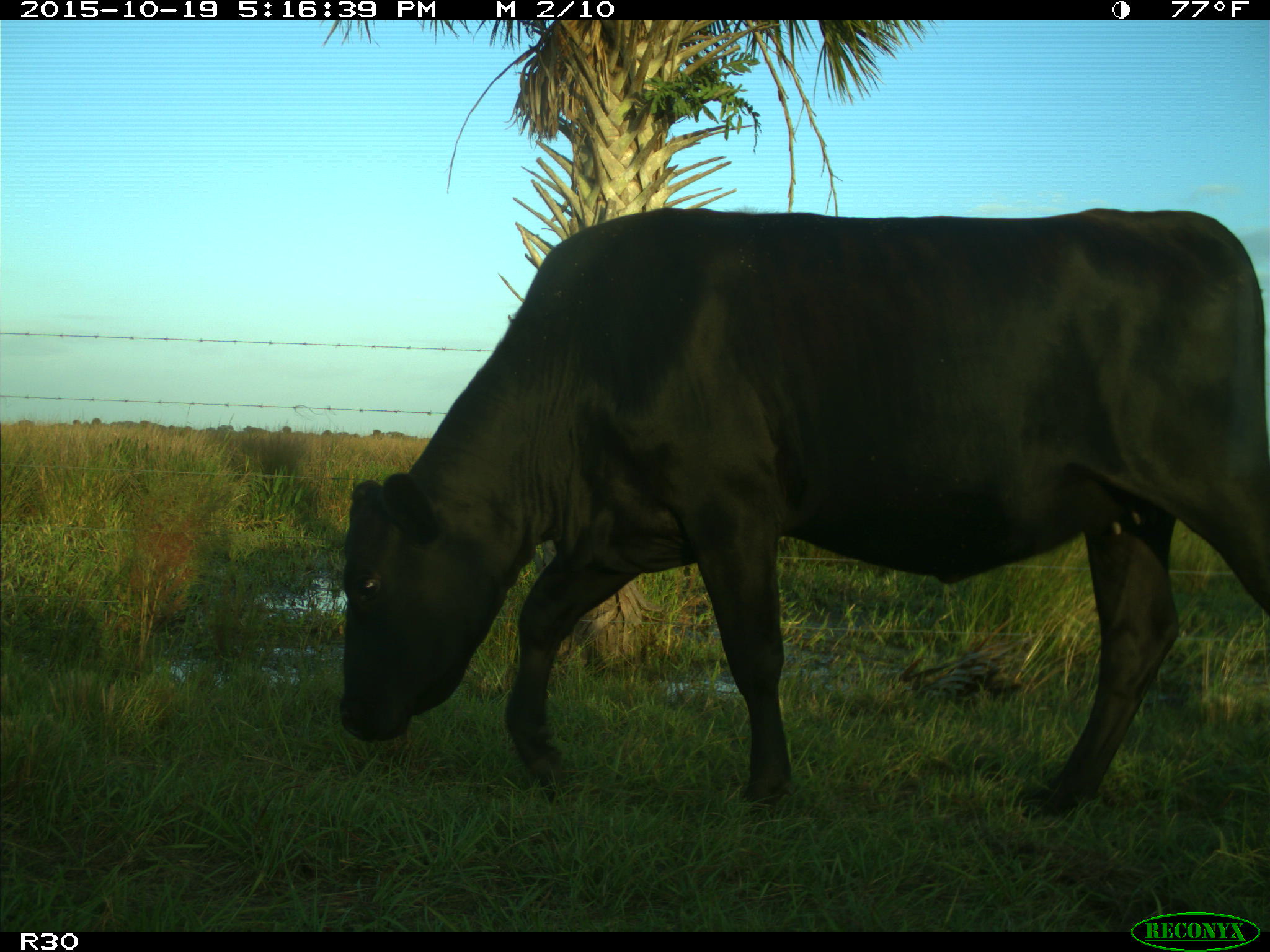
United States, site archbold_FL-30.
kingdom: Animalia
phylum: Chordata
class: Mammalia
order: Artiodactyla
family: Bovidae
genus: Bos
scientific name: Bos taurus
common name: domestic cow